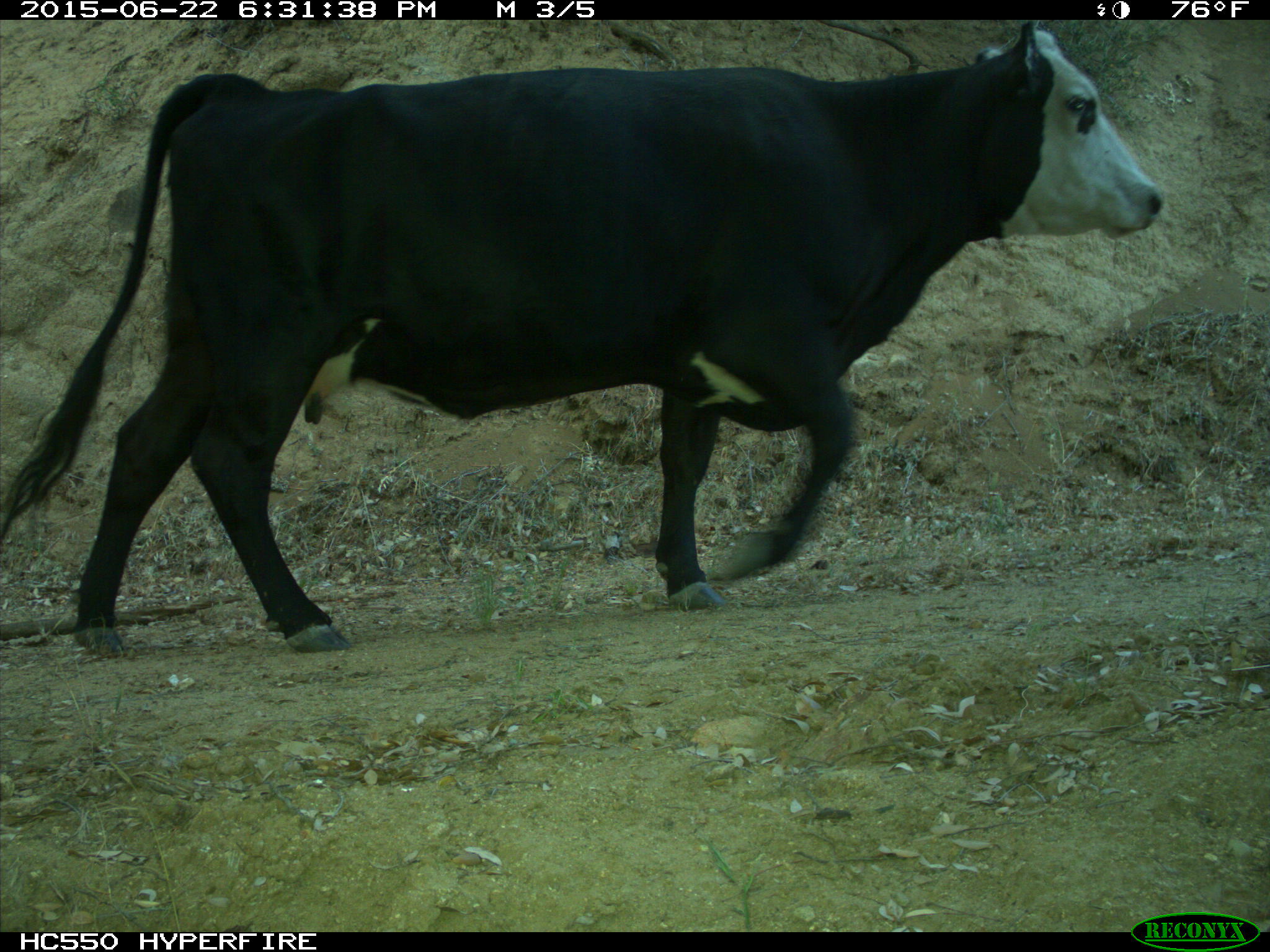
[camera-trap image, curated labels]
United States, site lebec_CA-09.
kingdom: Animalia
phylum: Chordata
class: Mammalia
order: Artiodactyla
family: Bovidae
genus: Bos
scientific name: Bos taurus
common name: domestic cow